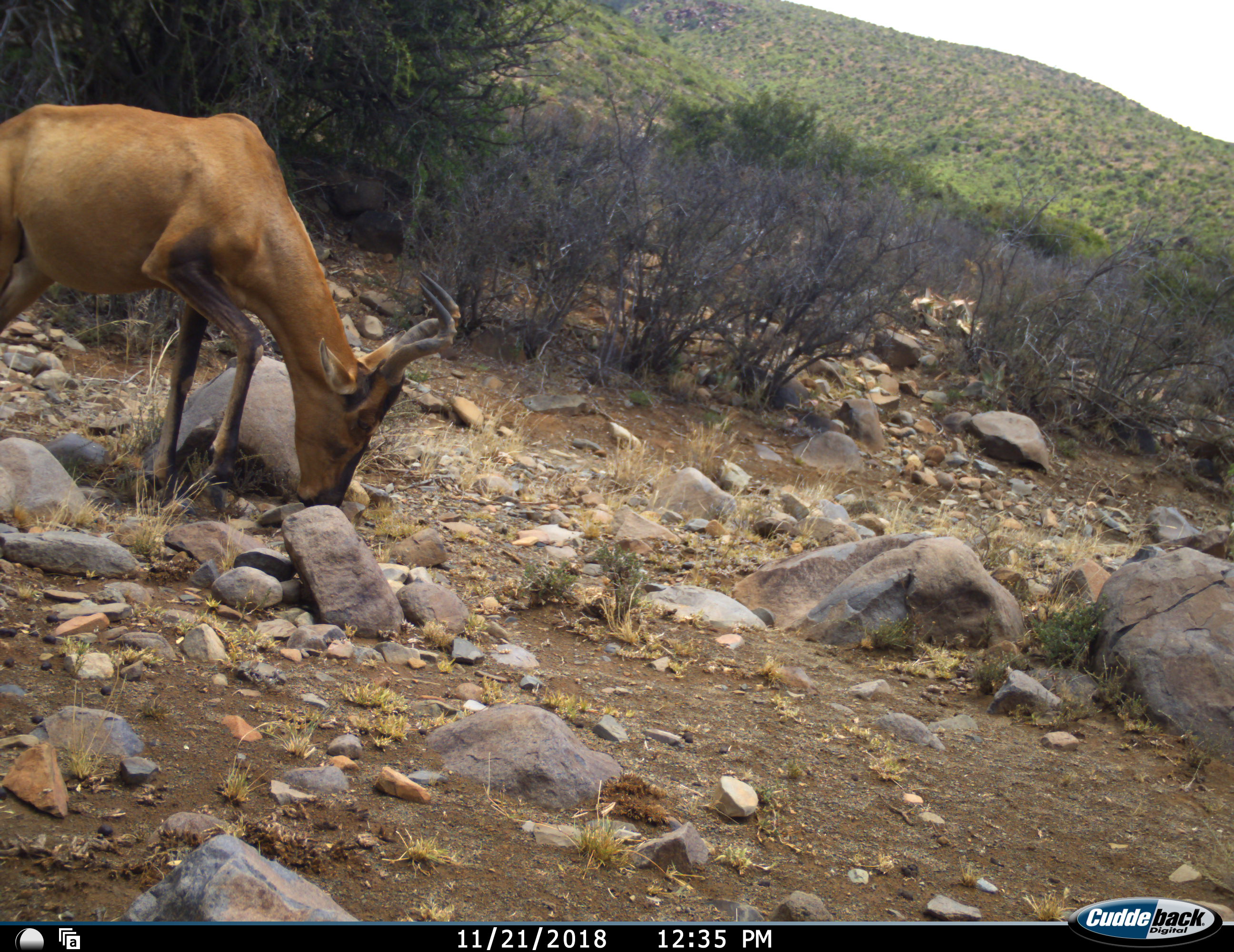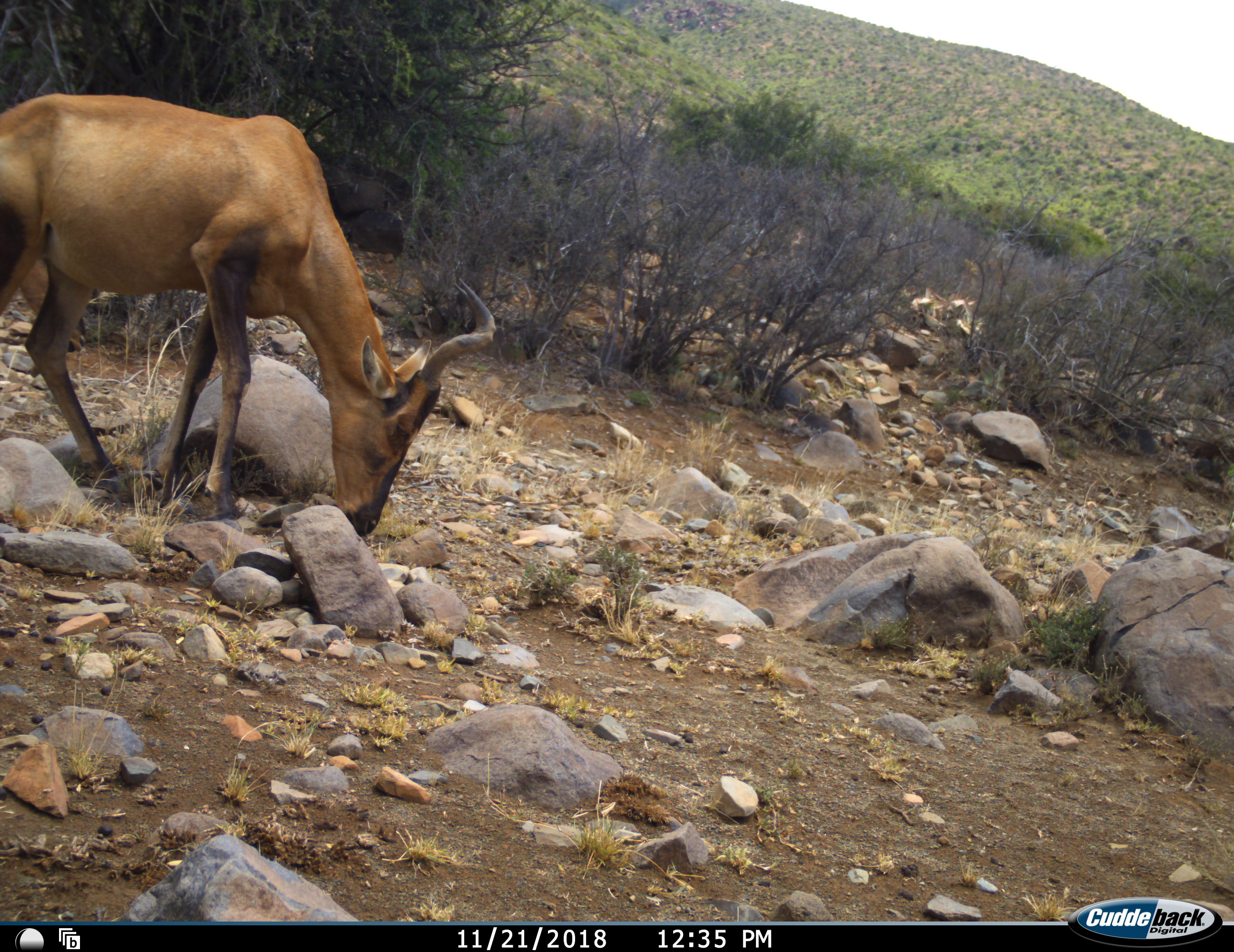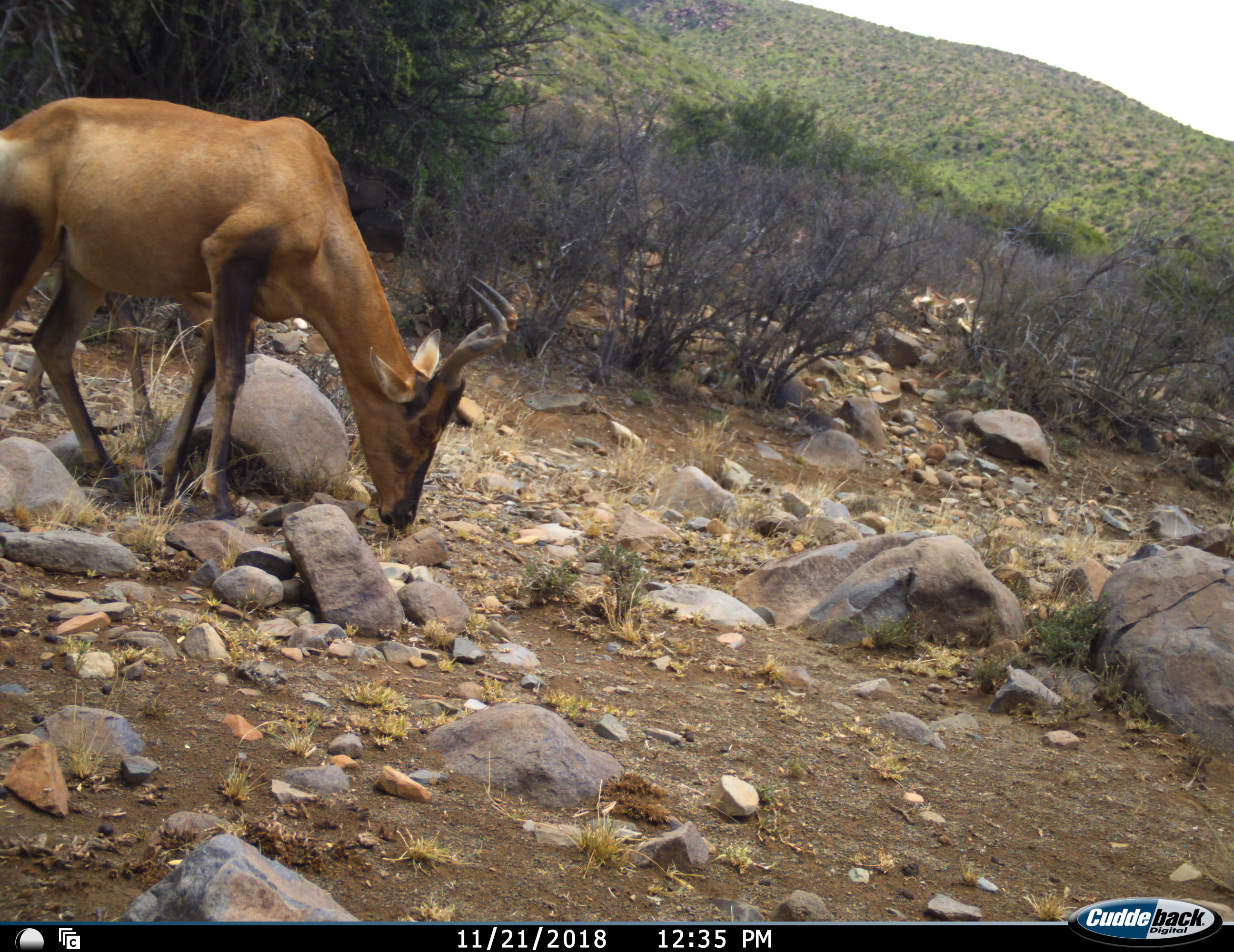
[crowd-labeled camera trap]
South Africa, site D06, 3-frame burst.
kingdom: Animalia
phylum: Chordata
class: Mammalia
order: Artiodactyla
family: Bovidae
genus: Alcelaphus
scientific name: Alcelaphus buselaphus caama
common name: red hartebeest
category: hartebeestred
Hartebeestred (red hartebeest) (Alcelaphus buselaphus caama), count 1. Behavior (volunteer vote fractions): standing 12%, resting 0%, moving 38%, interacting 0%. Young present (vote fraction): 0%. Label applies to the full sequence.